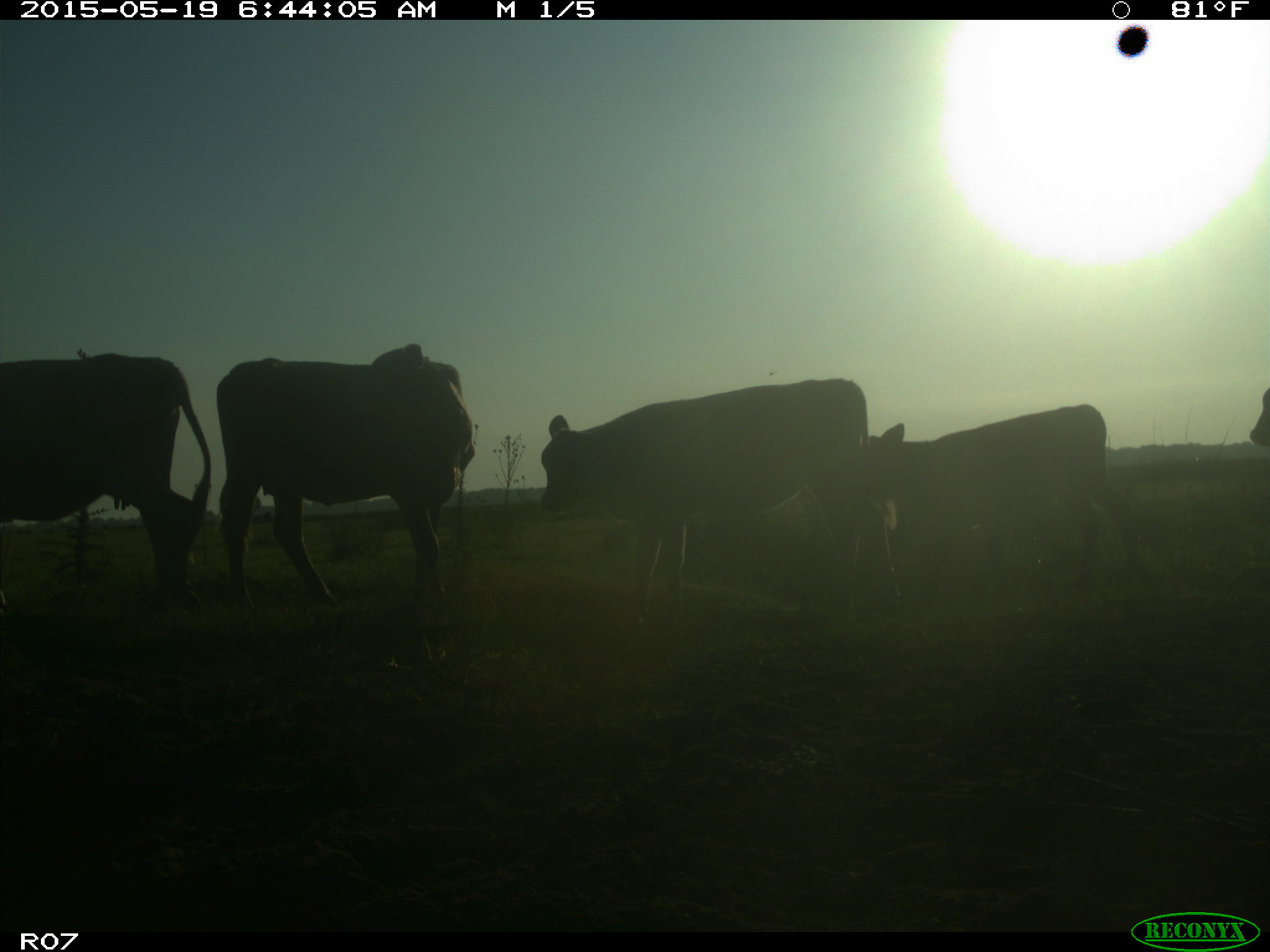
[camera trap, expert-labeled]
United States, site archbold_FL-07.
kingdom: Animalia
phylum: Chordata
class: Mammalia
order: Artiodactyla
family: Bovidae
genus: Bos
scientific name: Bos taurus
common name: domestic cow